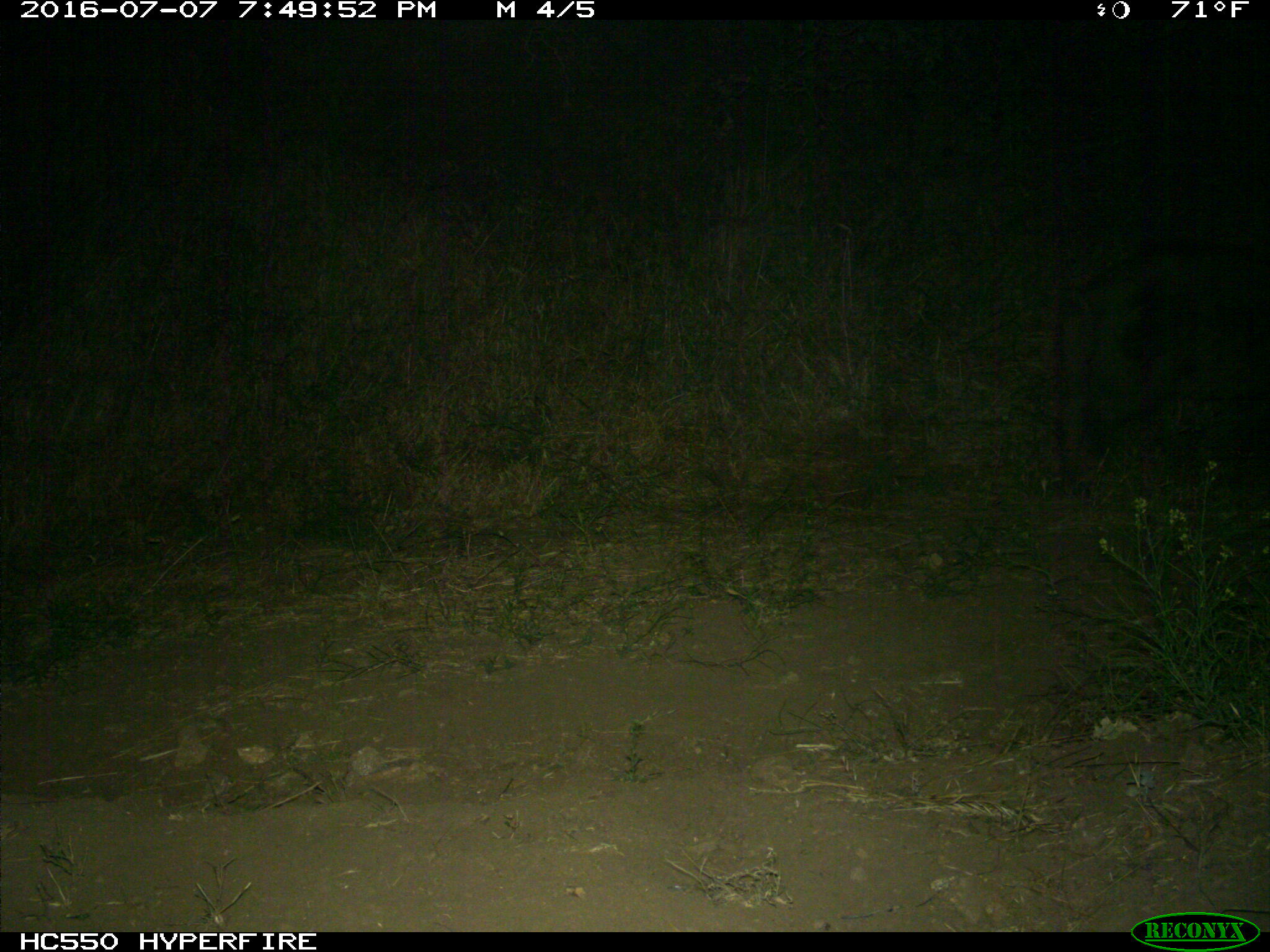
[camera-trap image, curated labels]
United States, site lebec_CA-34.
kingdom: Animalia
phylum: Chordata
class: Mammalia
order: Artiodactyla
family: Suidae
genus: Sus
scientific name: Sus scrofa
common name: wild boar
Sus scrofa (wild boar).